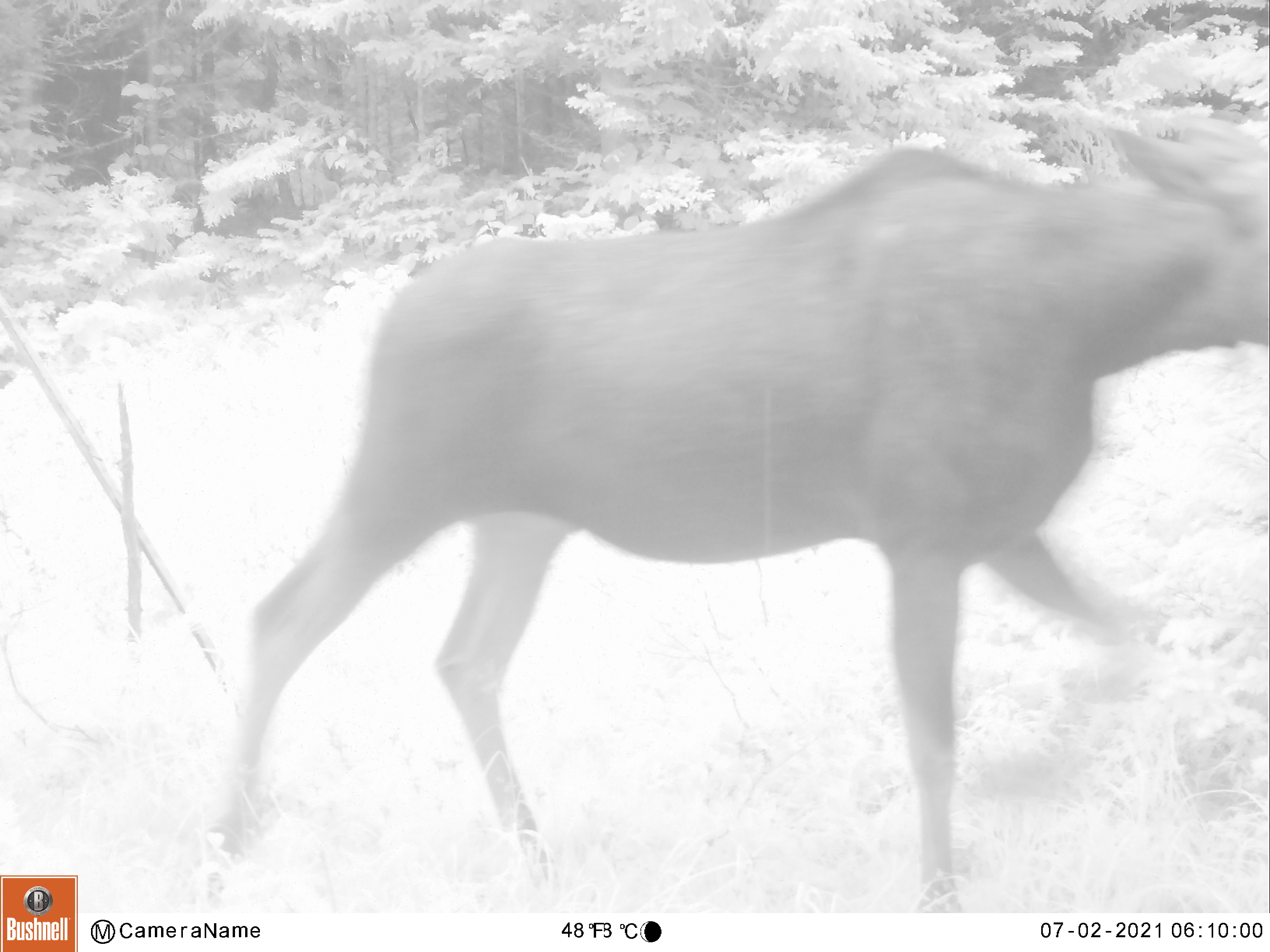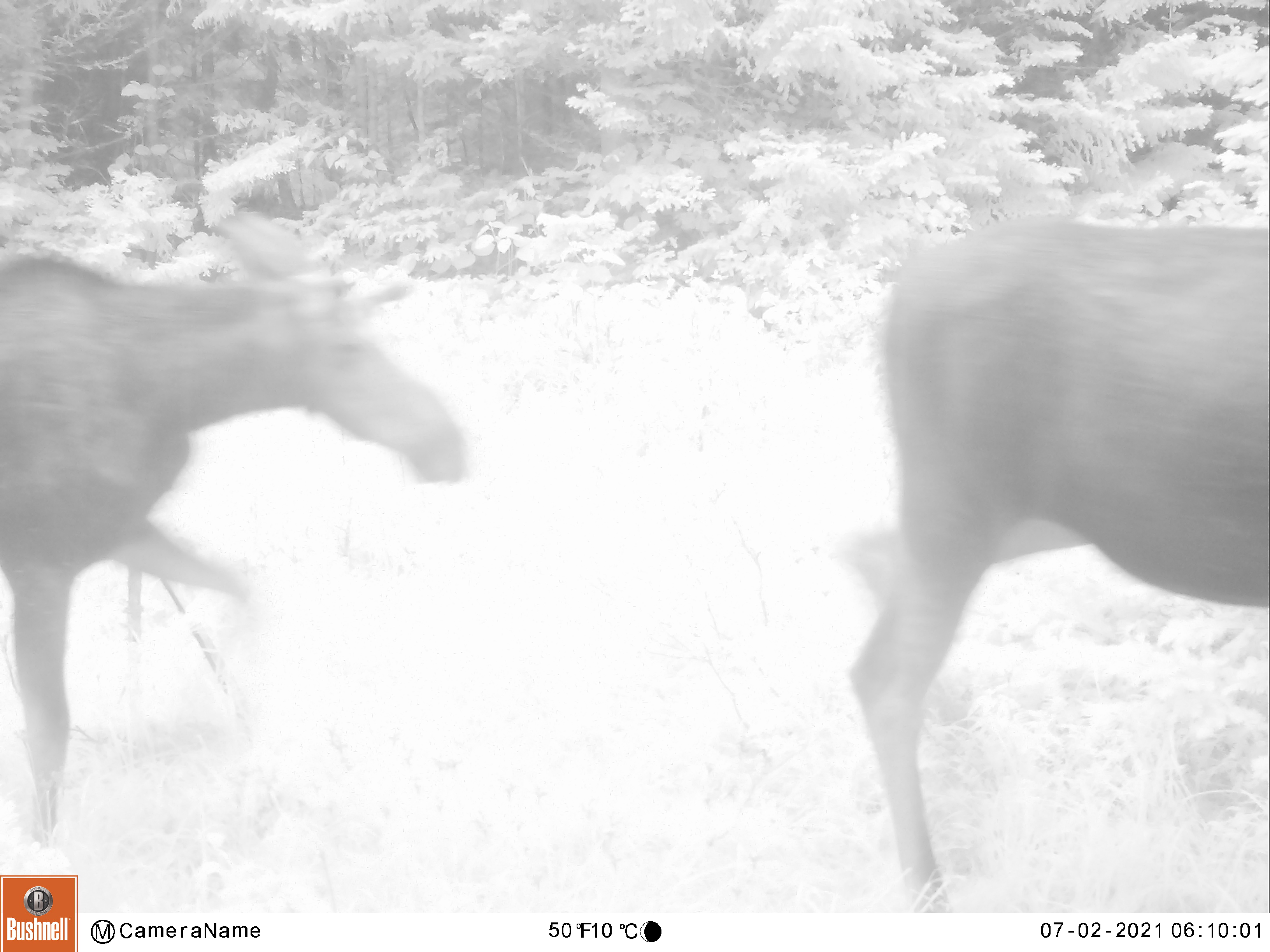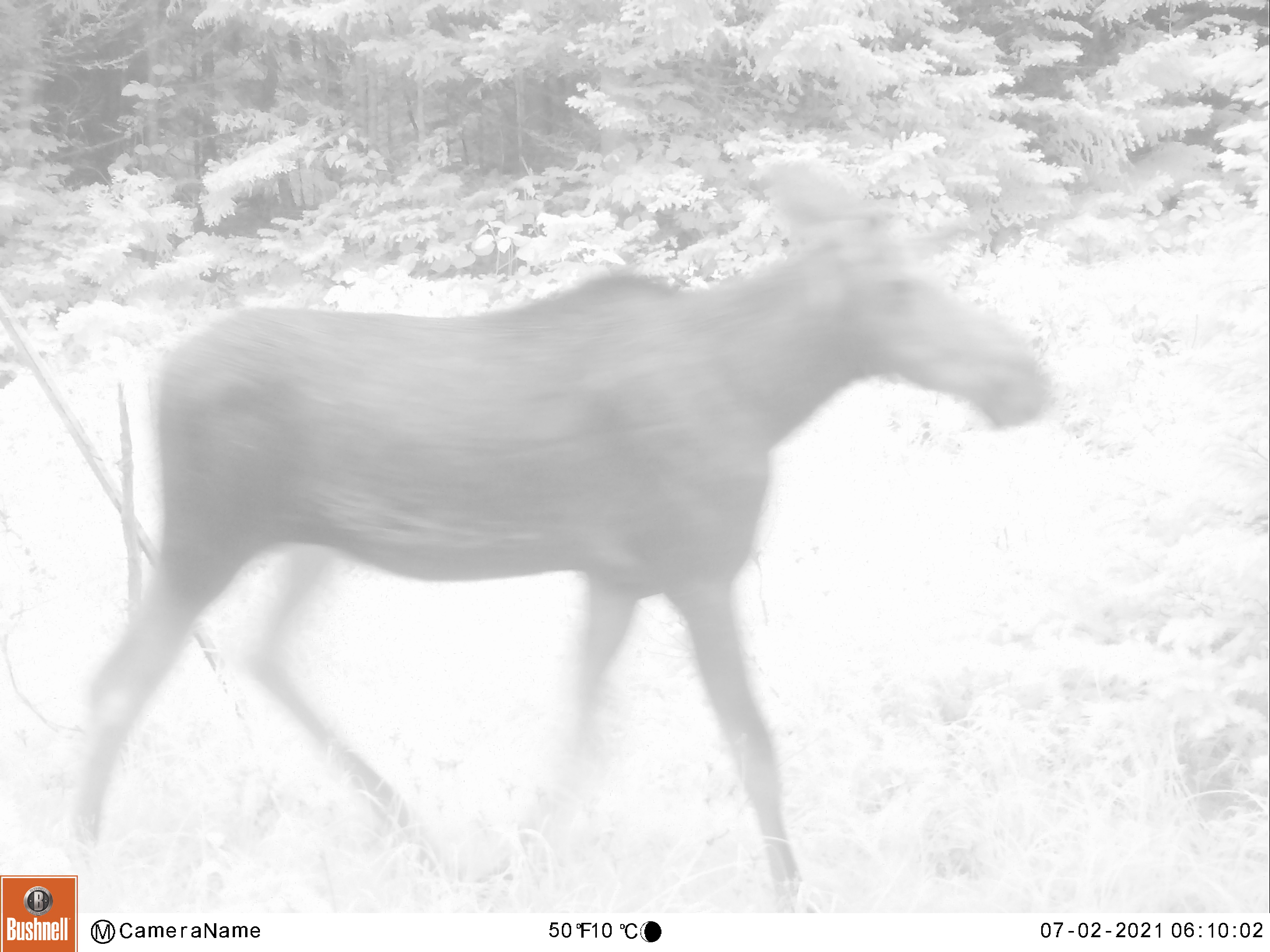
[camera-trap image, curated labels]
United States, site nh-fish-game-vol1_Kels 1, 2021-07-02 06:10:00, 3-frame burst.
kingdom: Animalia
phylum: Chordata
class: Mammalia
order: Artiodactyla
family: Cervidae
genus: Alces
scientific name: Alces alces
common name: moose